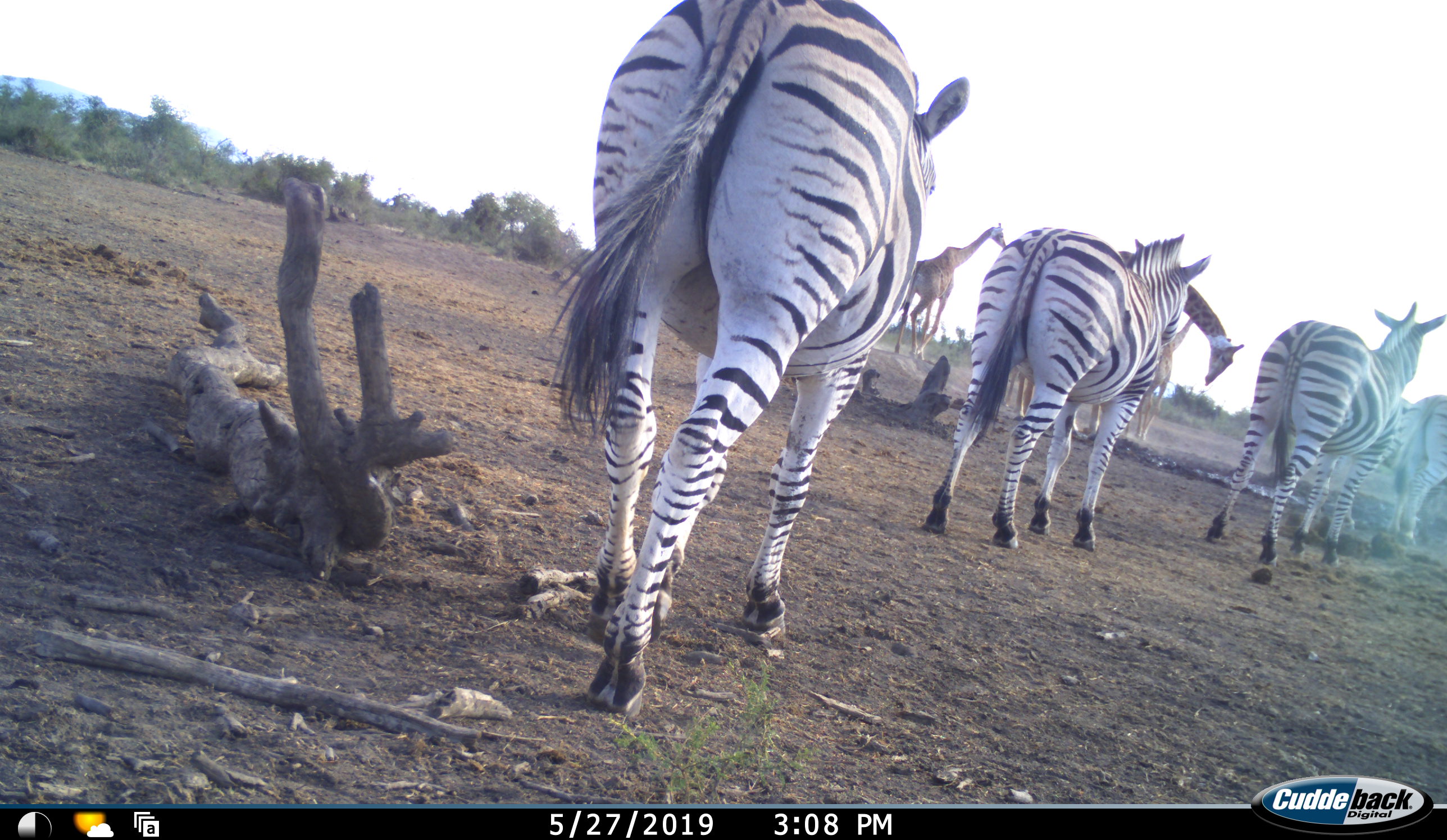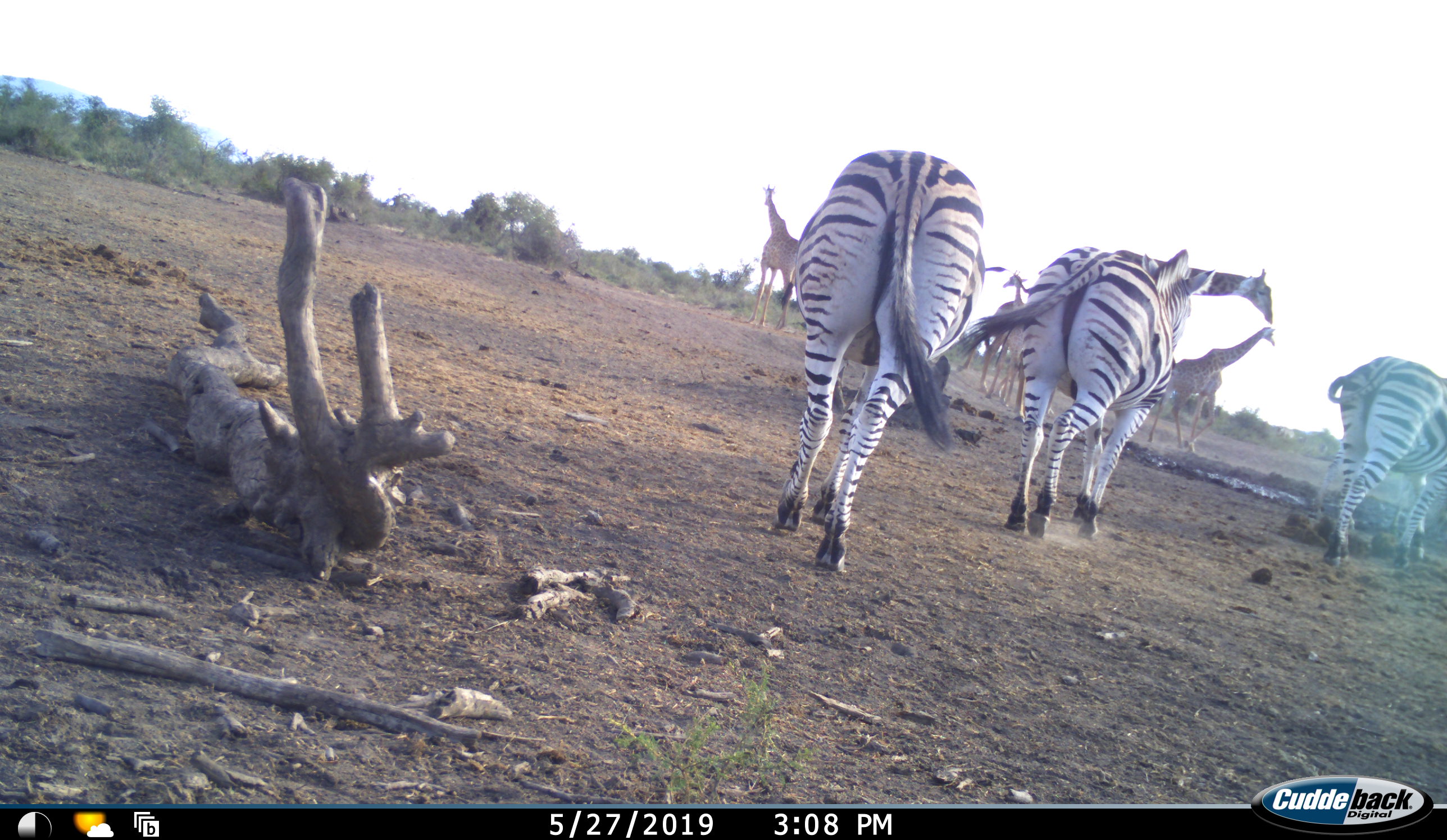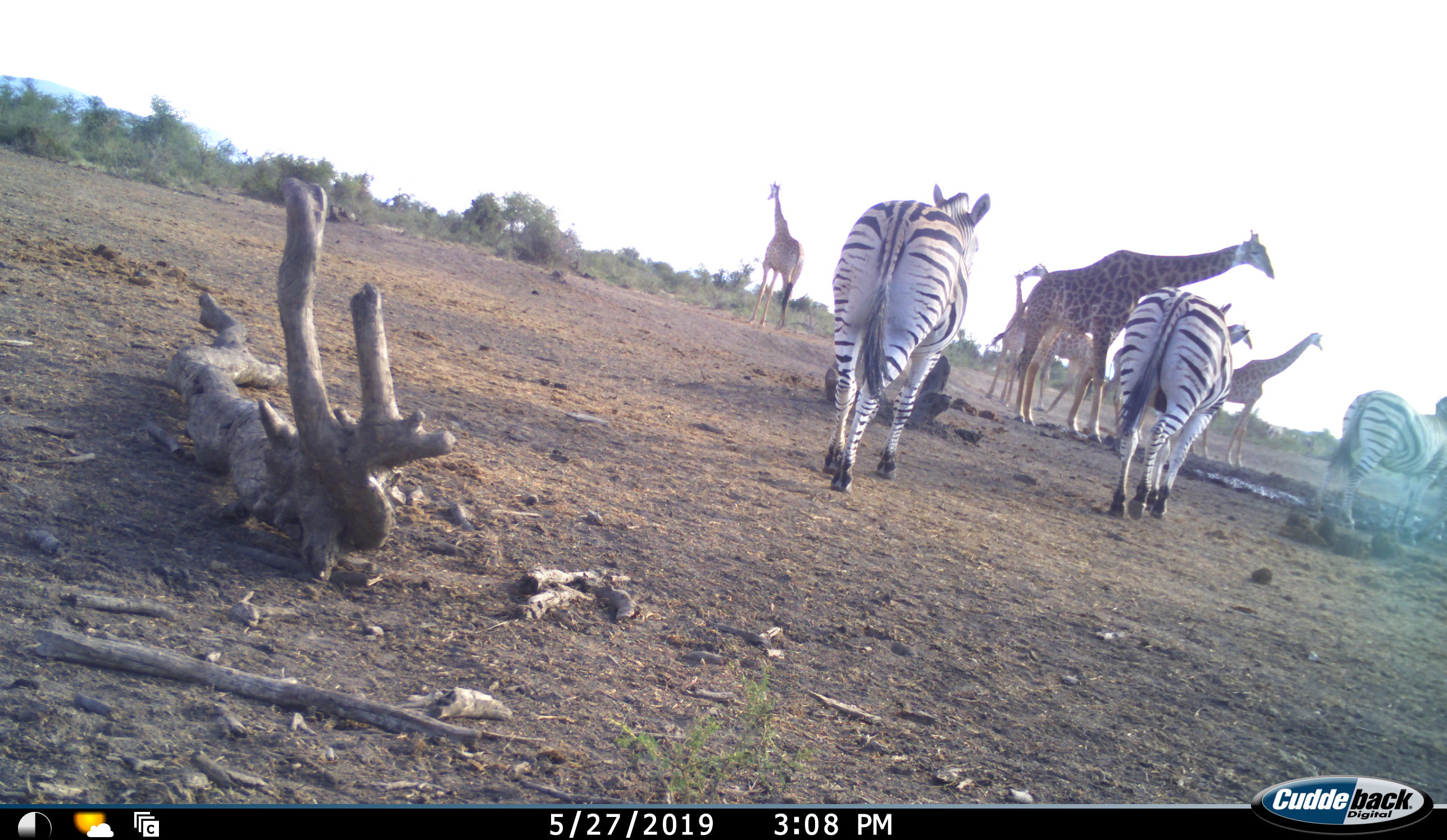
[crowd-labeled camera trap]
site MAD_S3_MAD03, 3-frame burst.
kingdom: Animalia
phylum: Chordata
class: Mammalia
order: Artiodactyla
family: Giraffidae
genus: Giraffa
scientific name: Giraffa camelopardalis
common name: giraffe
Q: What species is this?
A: Giraffe (Giraffa camelopardalis).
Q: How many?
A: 5.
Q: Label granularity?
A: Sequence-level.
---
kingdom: Animalia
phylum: Chordata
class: Mammalia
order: Perissodactyla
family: Equidae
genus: Equus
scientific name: Equus quagga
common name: plains zebra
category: zebraplains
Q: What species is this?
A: Zebraplains (plains zebra) (Equus quagga).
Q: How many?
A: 4.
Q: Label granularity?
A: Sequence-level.